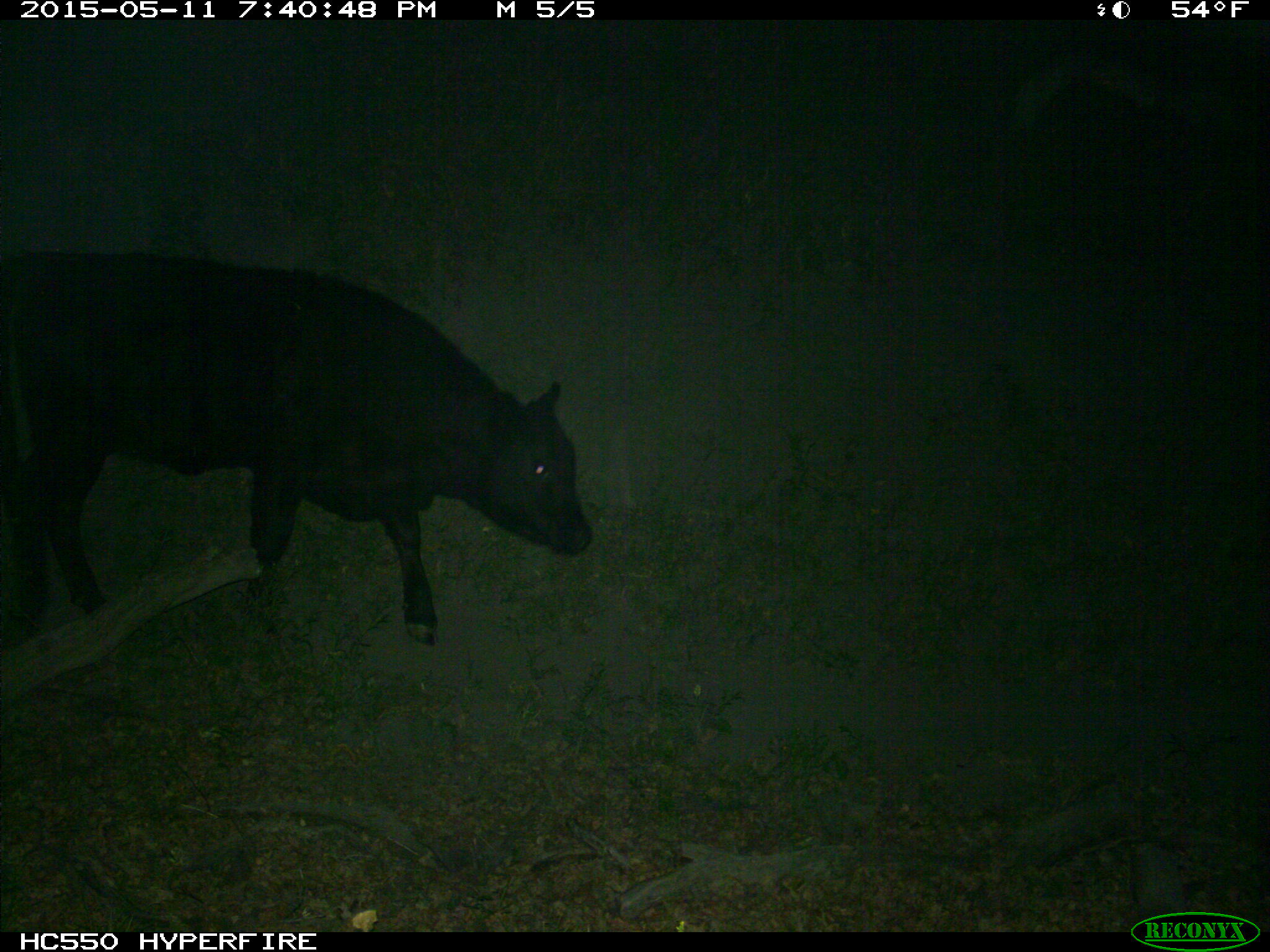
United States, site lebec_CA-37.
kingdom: Animalia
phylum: Chordata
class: Mammalia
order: Artiodactyla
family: Bovidae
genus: Bos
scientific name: Bos taurus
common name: domestic cow